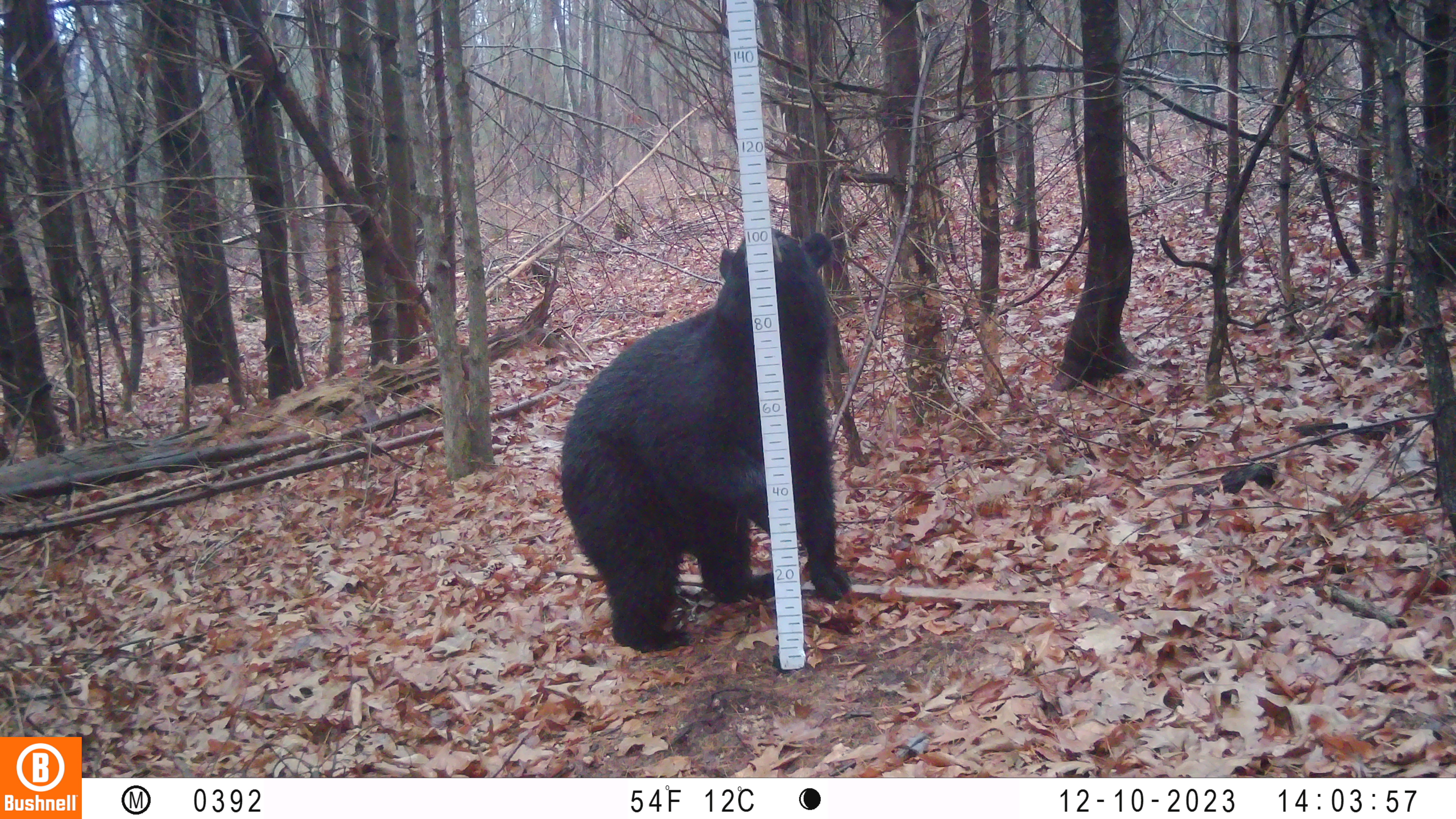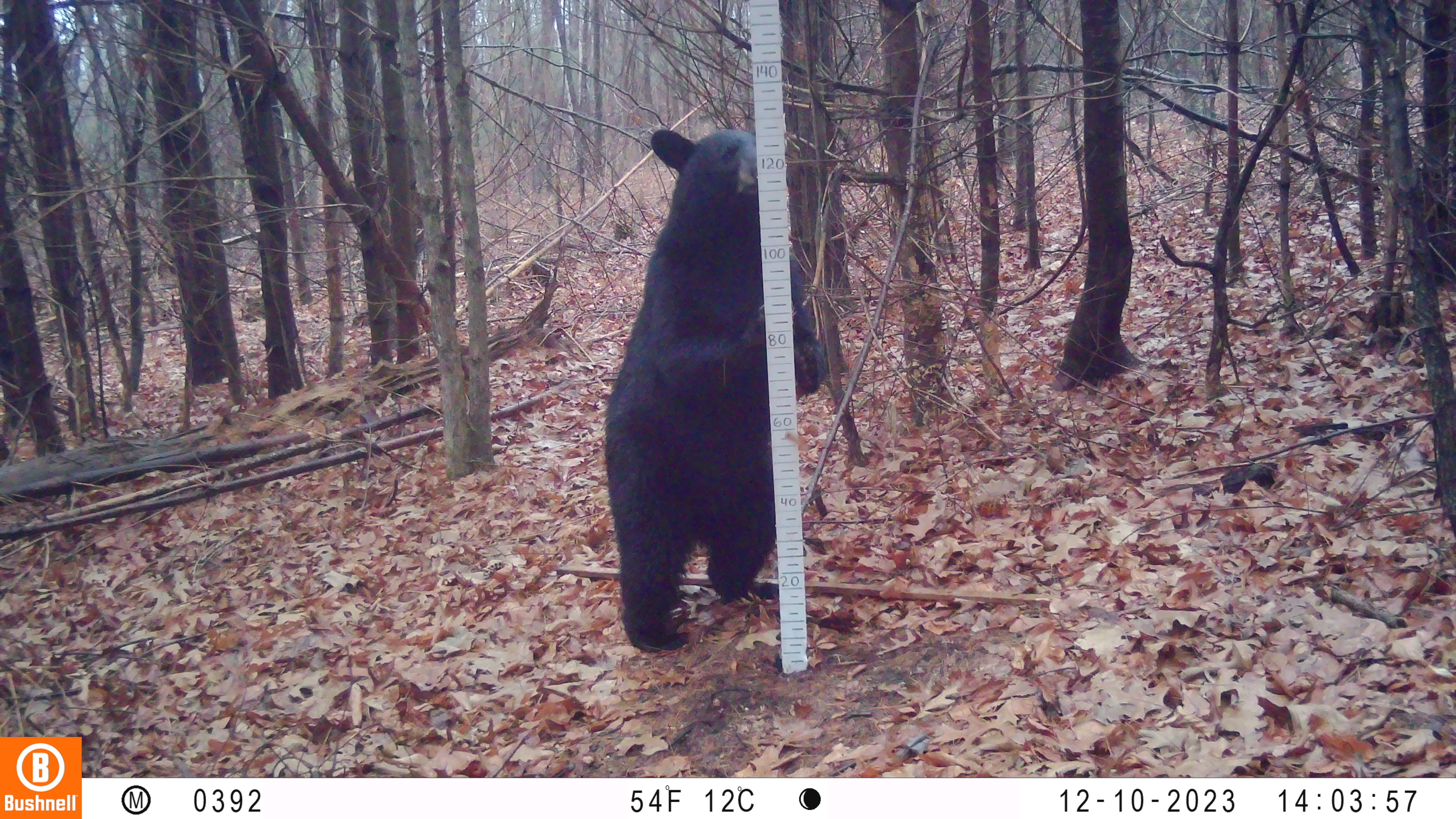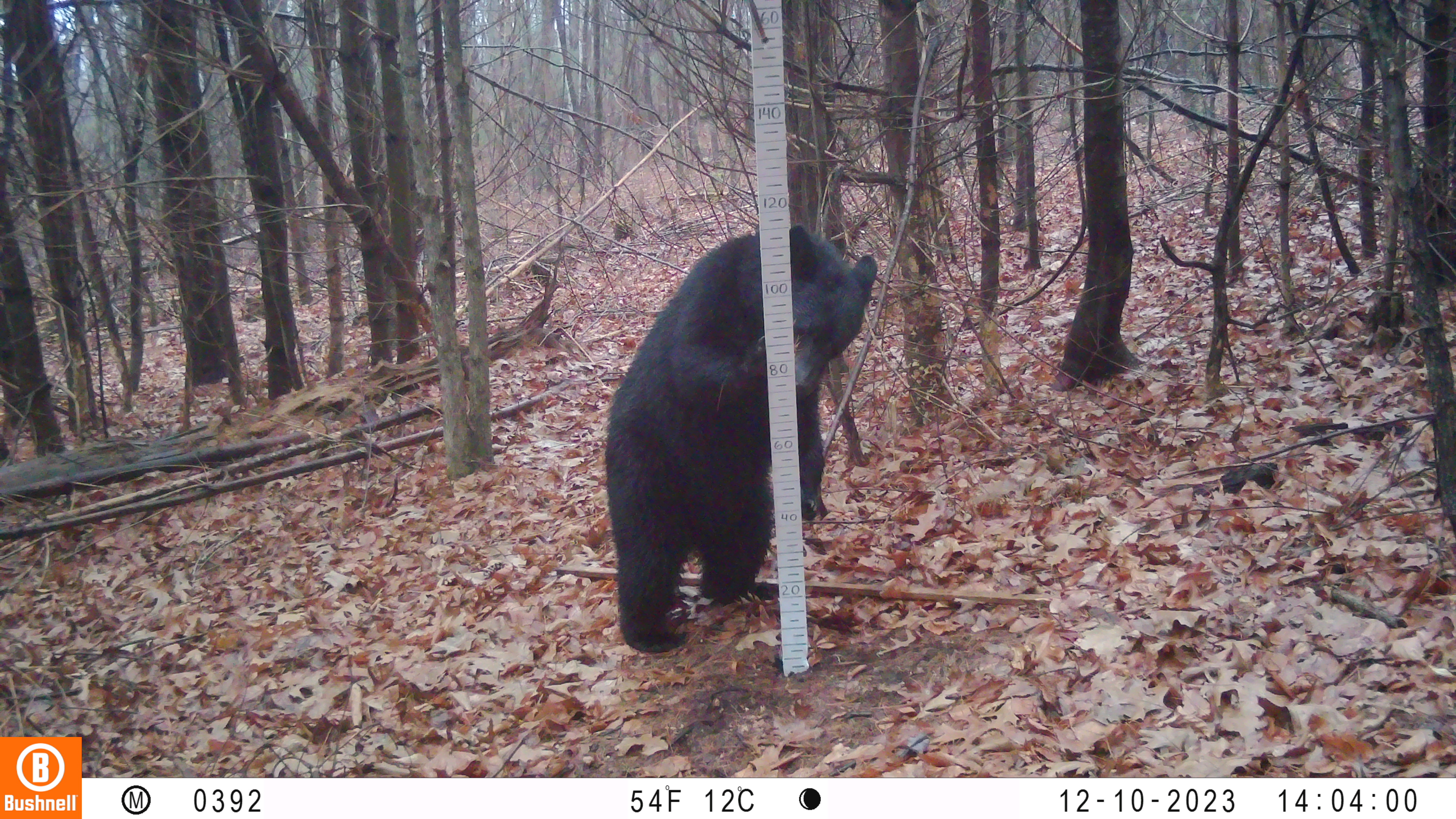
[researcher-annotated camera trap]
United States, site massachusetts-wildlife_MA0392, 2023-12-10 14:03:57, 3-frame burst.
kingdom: Animalia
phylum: Chordata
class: Mammalia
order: Carnivora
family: Ursidae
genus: Ursus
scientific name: Ursus americanus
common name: black bear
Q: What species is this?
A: Black bear (Ursus americanus).